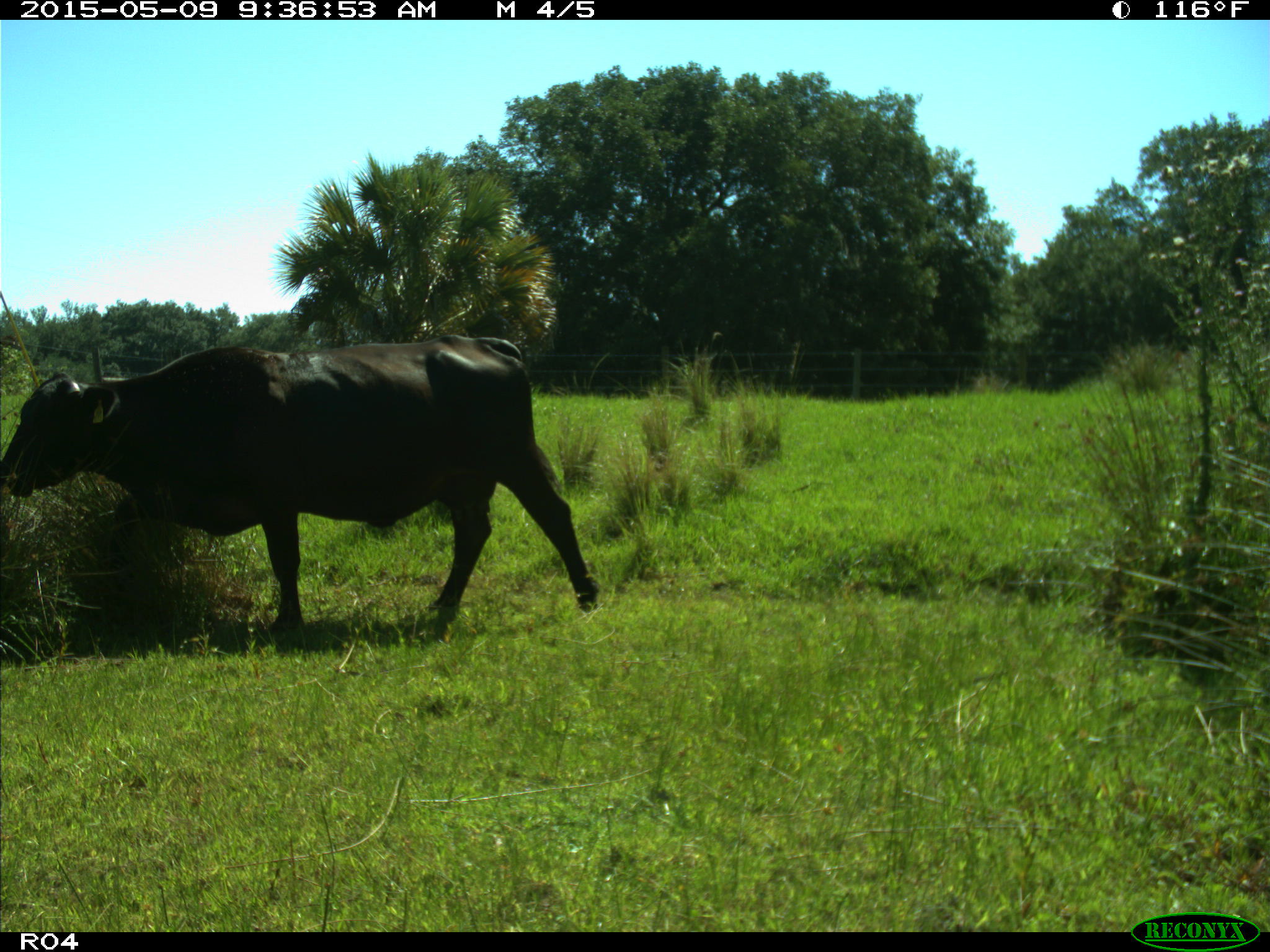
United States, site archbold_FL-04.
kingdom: Animalia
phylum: Chordata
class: Mammalia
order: Artiodactyla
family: Bovidae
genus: Bos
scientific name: Bos taurus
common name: domestic cow